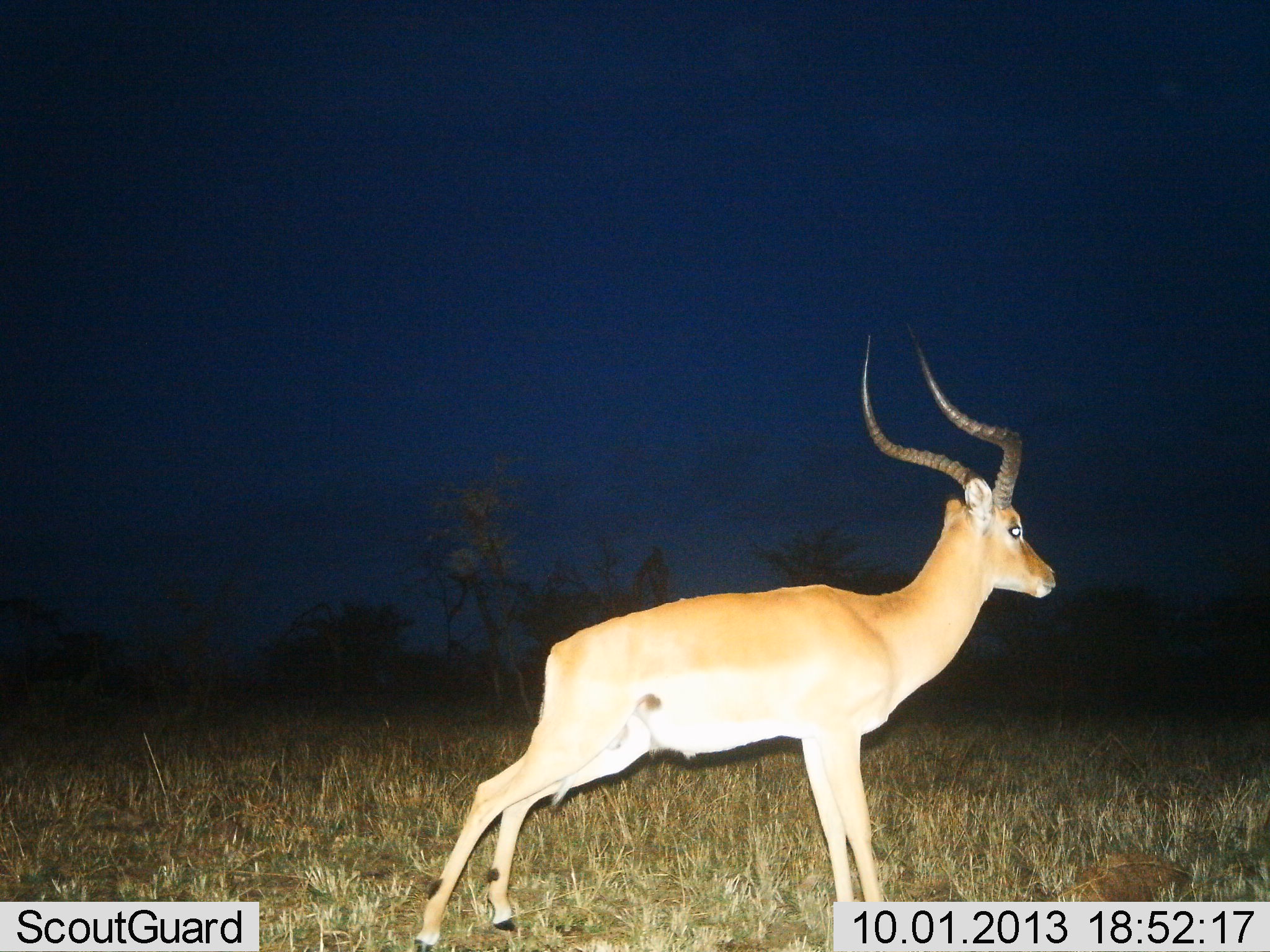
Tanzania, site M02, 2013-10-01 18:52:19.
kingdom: Animalia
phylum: Chordata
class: Mammalia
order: Artiodactyla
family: Bovidae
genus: Aepyceros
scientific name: Aepyceros melampus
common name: impala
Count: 1.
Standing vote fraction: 90%.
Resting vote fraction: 0%.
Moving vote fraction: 10%.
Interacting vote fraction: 0%.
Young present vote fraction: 0%.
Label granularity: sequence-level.